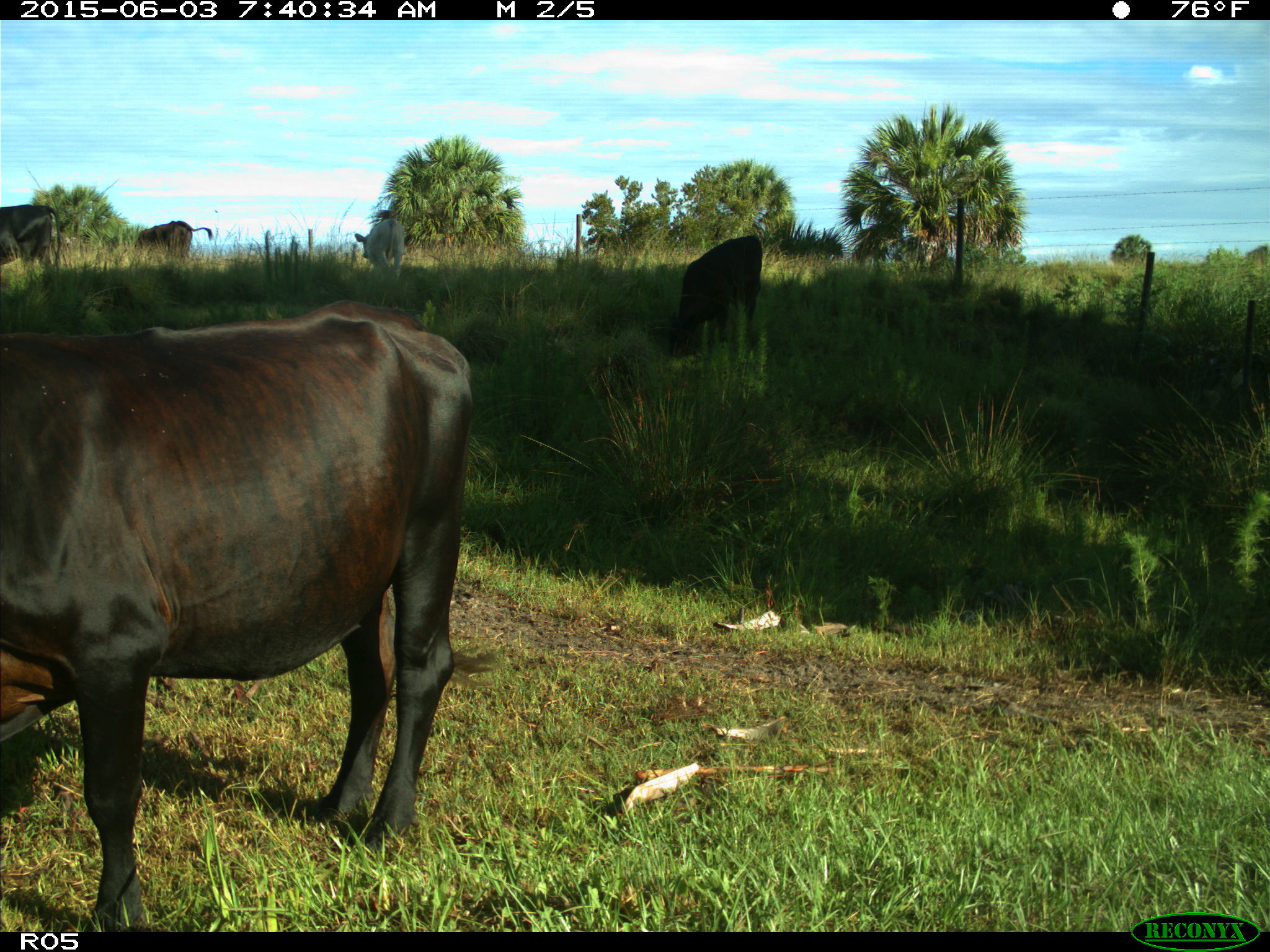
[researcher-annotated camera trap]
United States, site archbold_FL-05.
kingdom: Animalia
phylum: Chordata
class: Mammalia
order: Artiodactyla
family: Bovidae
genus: Bos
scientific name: Bos taurus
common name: domestic cow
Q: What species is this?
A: Bos taurus (domestic cow).